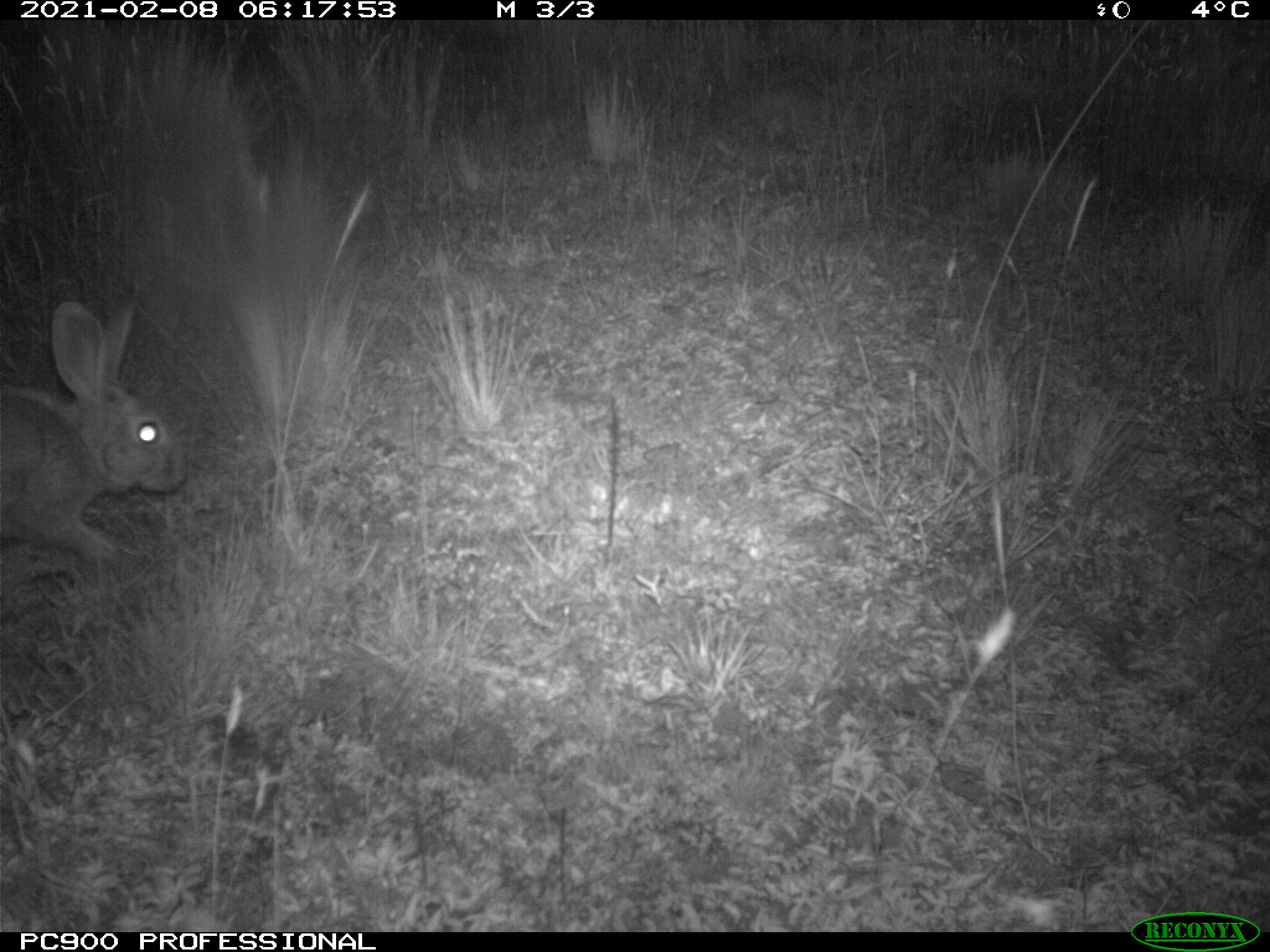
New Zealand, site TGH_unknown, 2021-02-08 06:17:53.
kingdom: Animalia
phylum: Chordata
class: Mammalia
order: Lagomorpha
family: Leporidae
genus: Oryctolagus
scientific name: Oryctolagus cuniculus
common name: european rabbit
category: rabbit